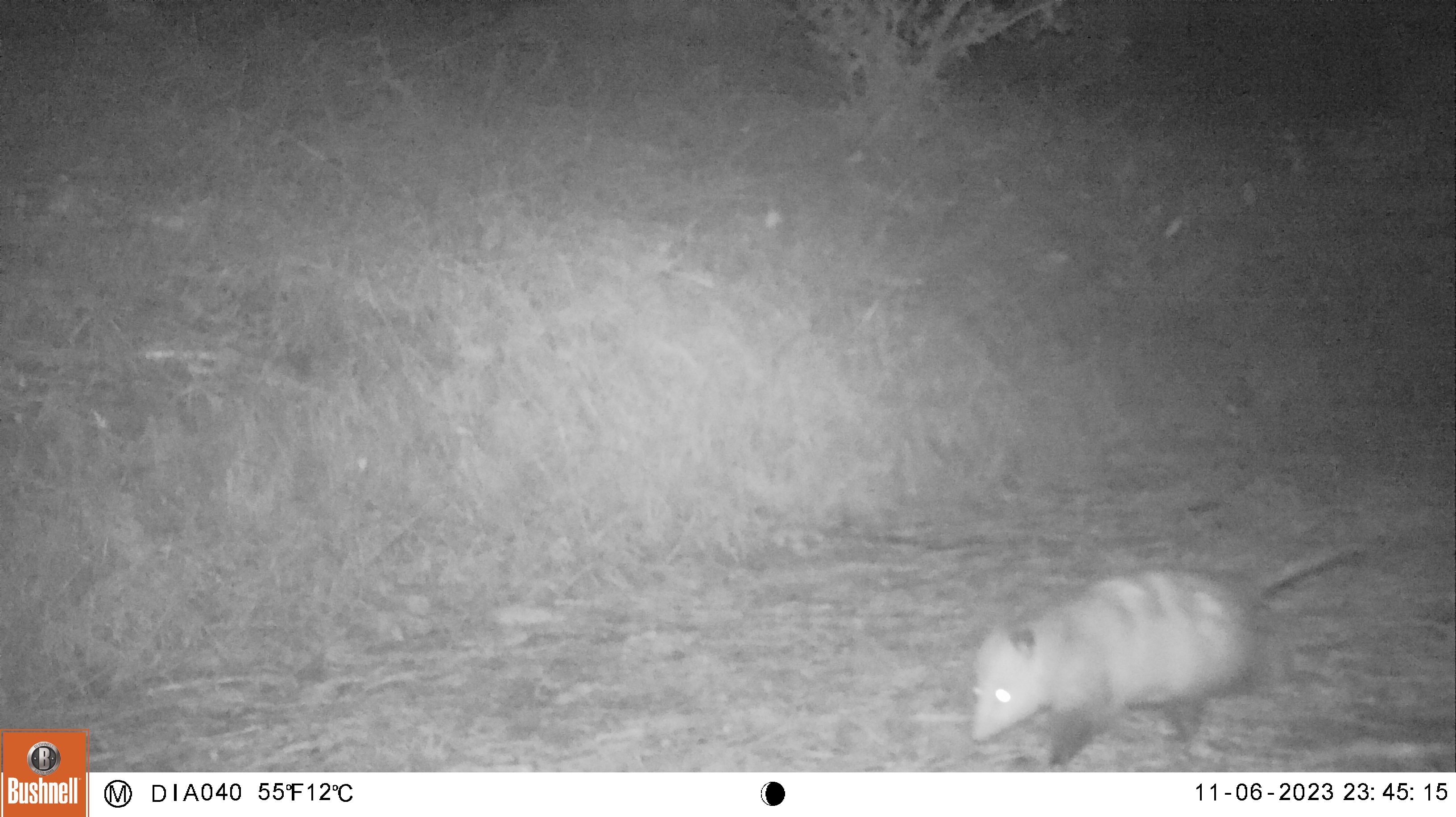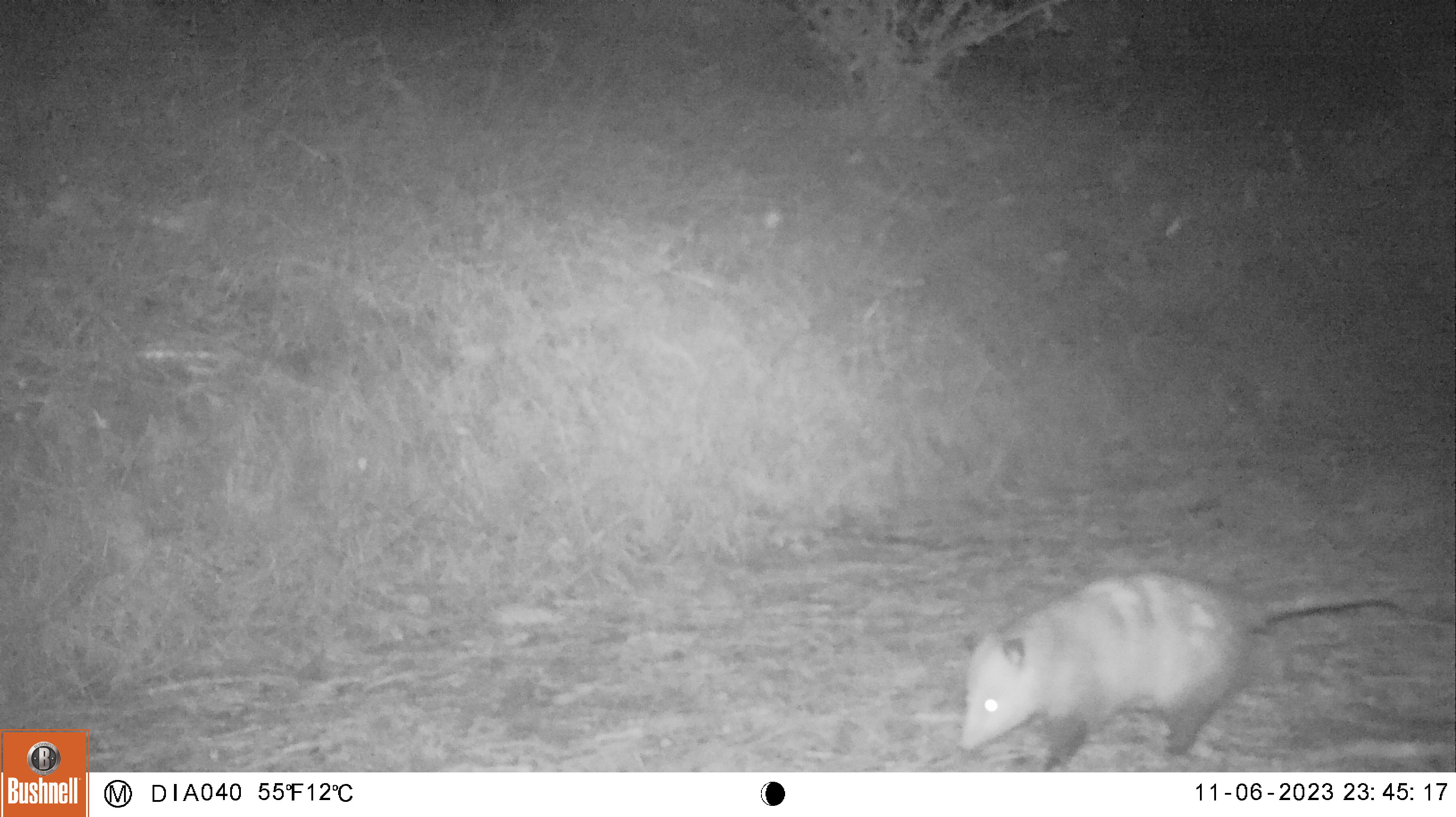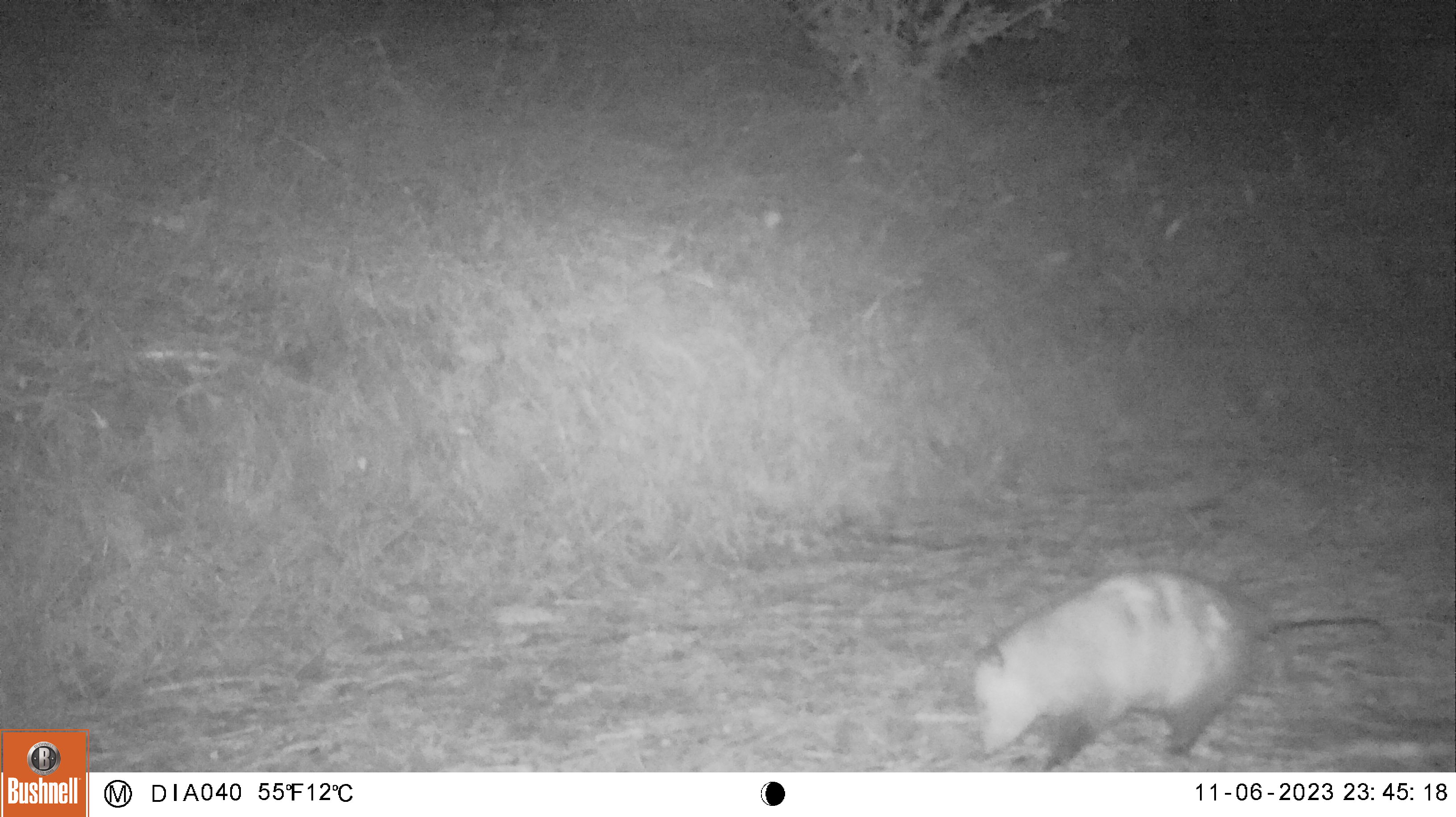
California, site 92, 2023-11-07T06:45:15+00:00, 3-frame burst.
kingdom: Animalia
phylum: Chordata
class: Mammalia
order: Didelphimorphia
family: Didelphidae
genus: Didelphis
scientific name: Didelphis virginiana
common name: virginia opossum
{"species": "virginia opossum (Didelphis virginiana)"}